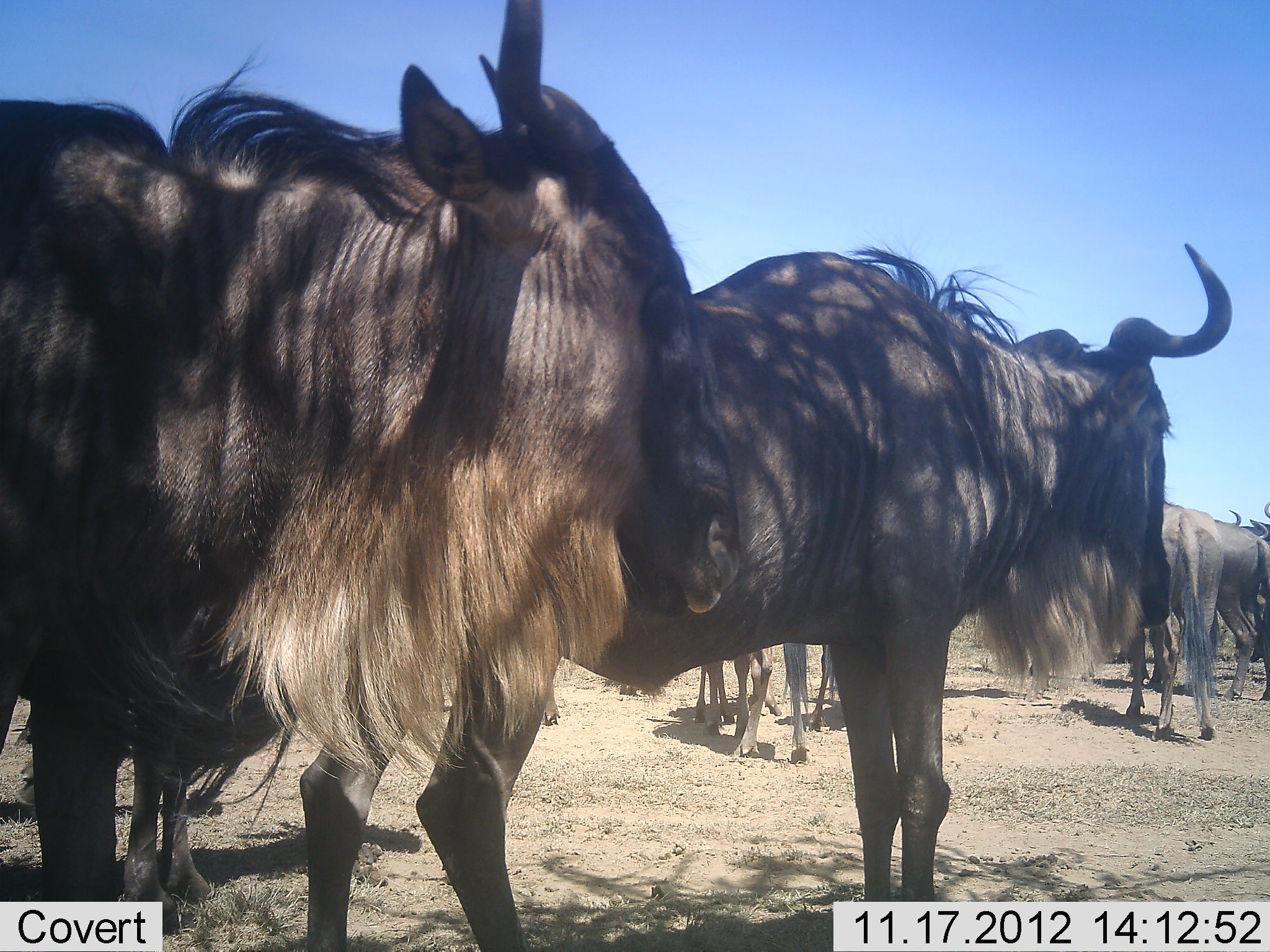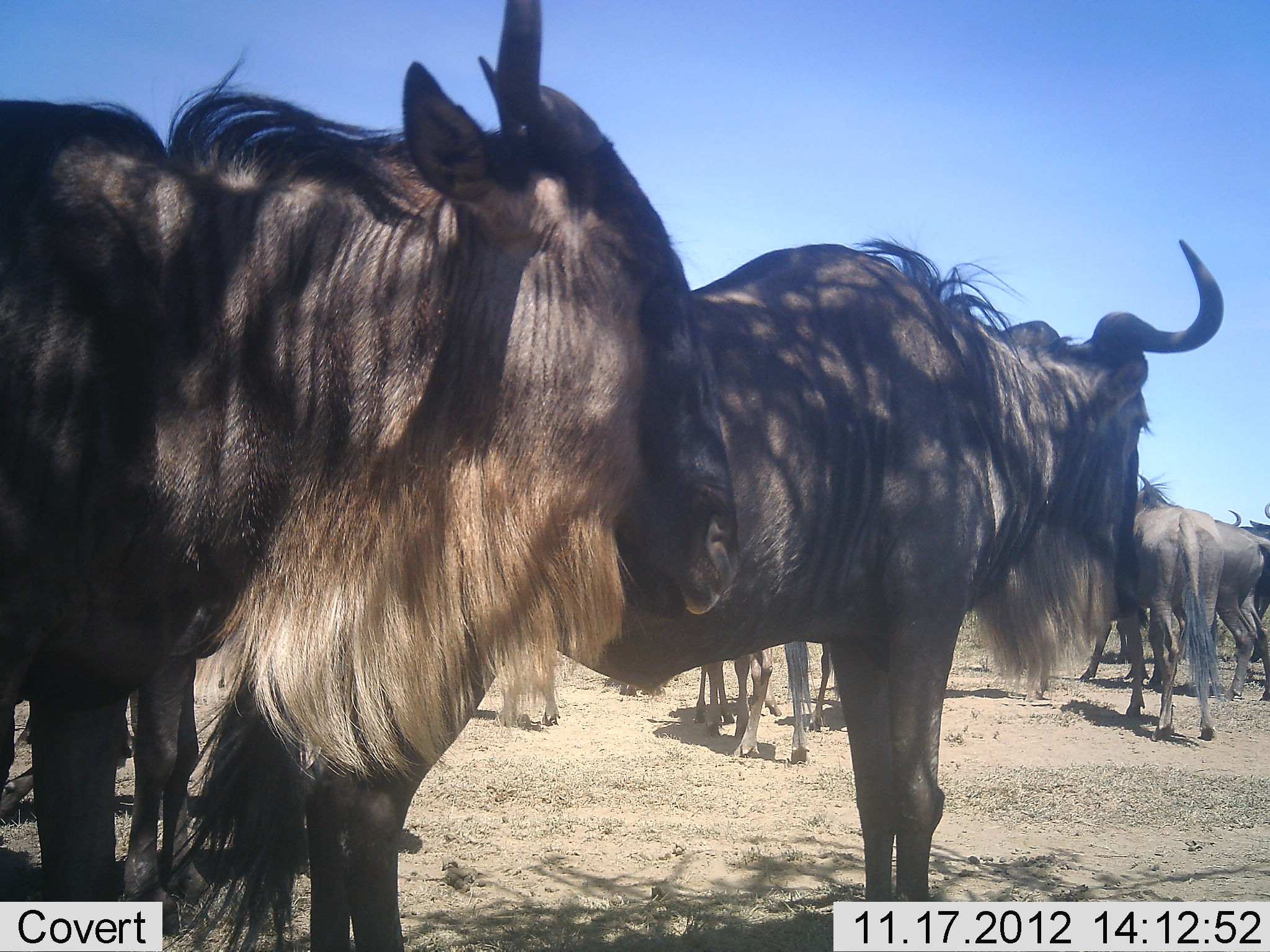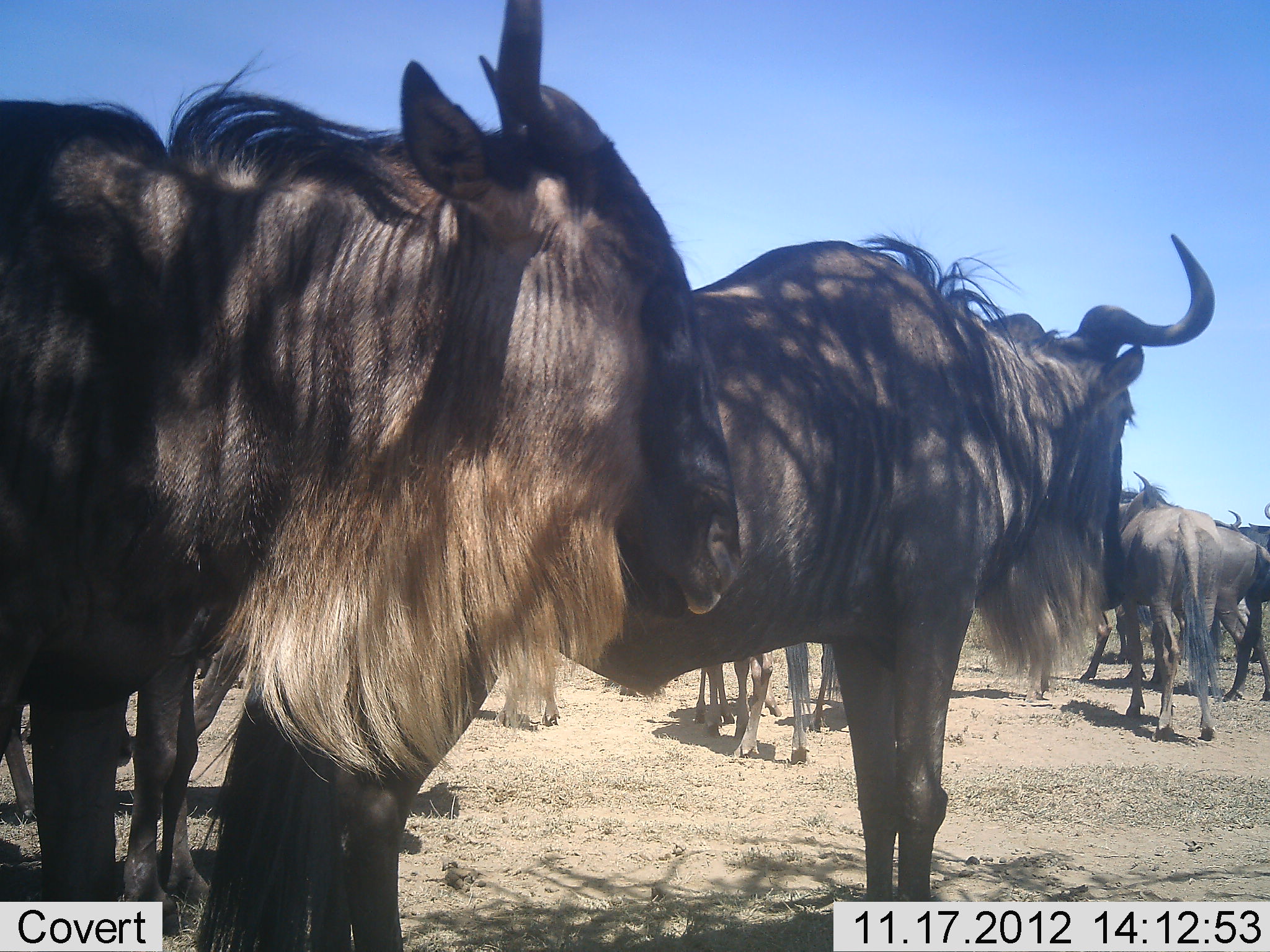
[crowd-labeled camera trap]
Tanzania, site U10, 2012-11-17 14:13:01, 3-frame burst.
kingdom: Animalia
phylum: Chordata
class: Mammalia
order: Artiodactyla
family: Bovidae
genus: Connochaetes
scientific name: Connochaetes taurinus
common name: blue wildebeest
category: wildebeest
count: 8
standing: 100%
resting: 0%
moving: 10%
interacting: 10%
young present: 0%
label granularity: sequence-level